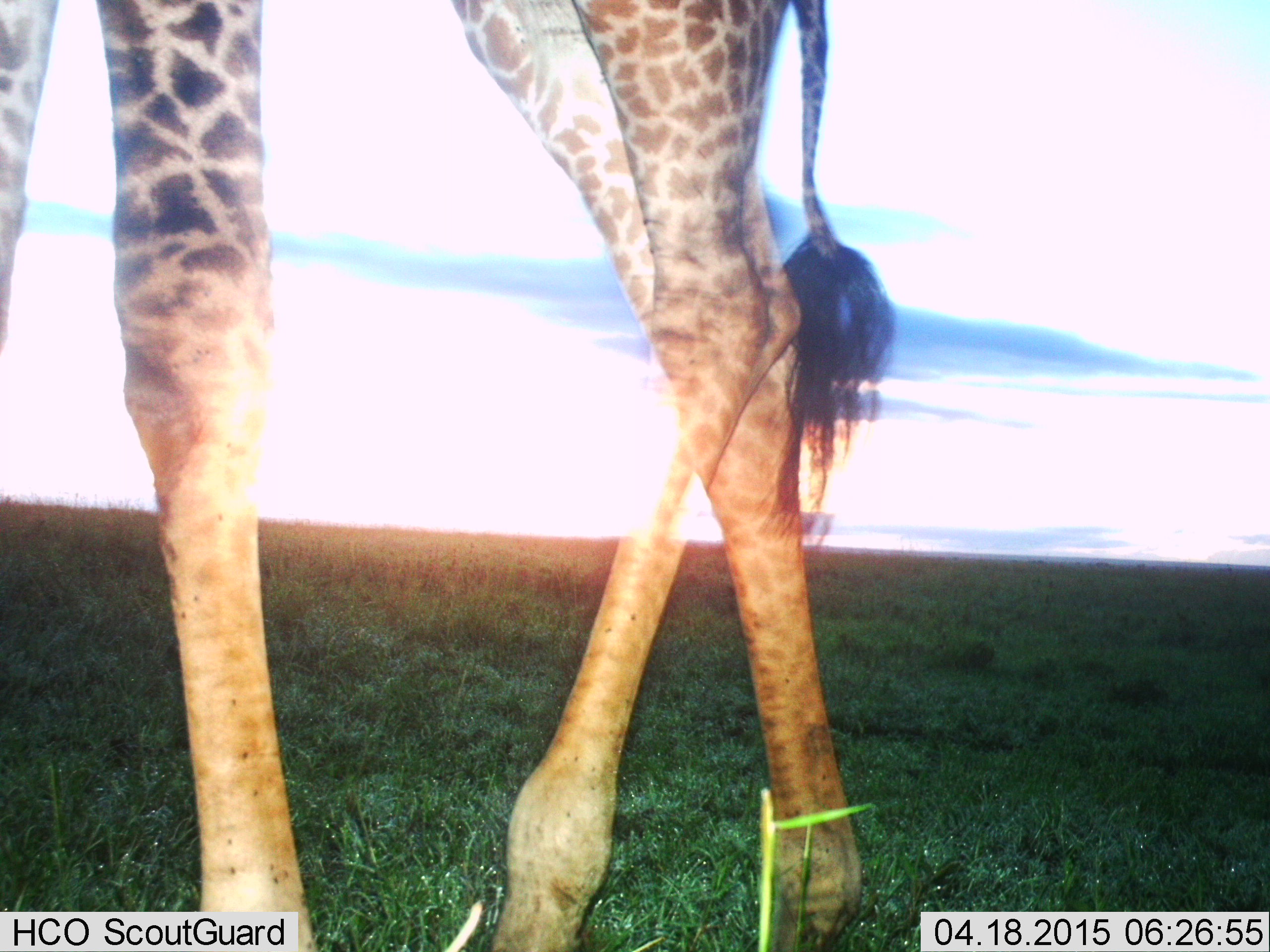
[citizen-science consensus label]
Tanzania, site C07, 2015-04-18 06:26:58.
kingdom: Animalia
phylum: Chordata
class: Mammalia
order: Artiodactyla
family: Giraffidae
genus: Giraffa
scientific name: Giraffa camelopardalis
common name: giraffe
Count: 1.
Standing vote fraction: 30%.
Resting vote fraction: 0%.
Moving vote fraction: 80%.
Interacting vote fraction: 0%.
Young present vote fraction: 0%.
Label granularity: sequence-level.